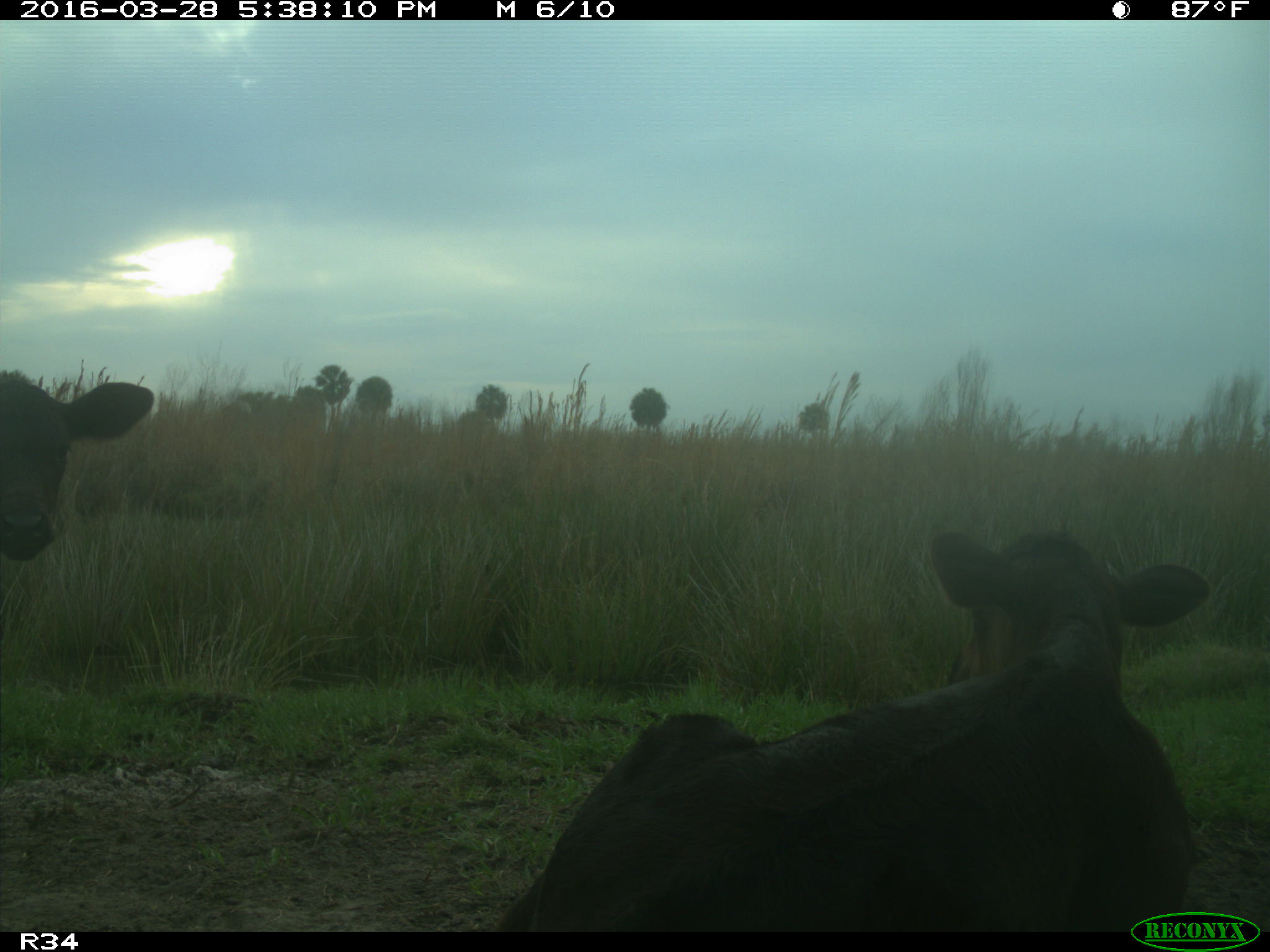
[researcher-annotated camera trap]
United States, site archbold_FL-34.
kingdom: Animalia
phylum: Chordata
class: Mammalia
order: Artiodactyla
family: Bovidae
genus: Bos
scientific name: Bos taurus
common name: domestic cow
Bos taurus (domestic cow).